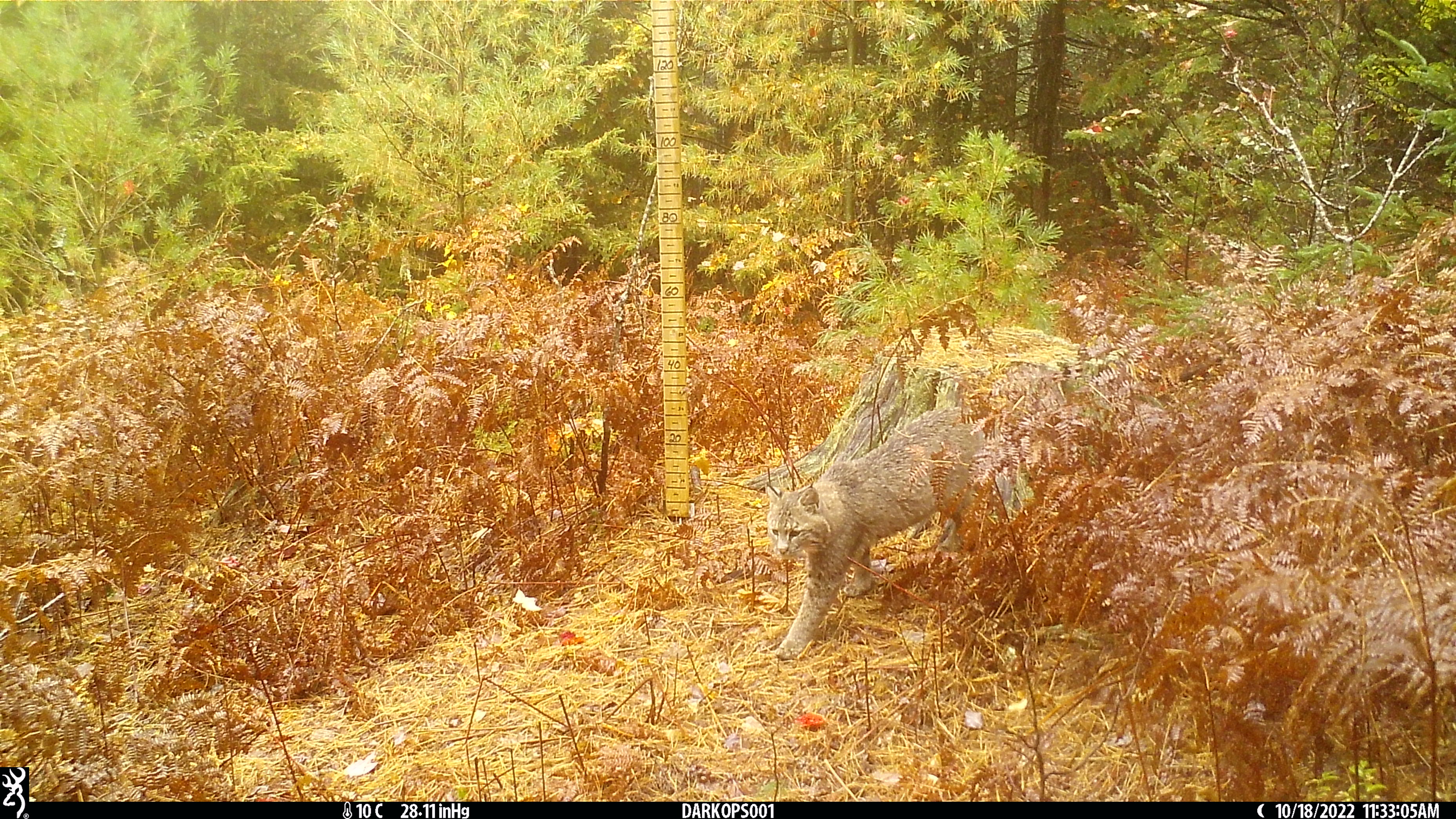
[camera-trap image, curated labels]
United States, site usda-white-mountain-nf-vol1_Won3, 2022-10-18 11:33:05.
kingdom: Animalia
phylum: Chordata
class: Mammalia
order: Carnivora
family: Felidae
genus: Lynx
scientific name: Lynx rufus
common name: bobcat